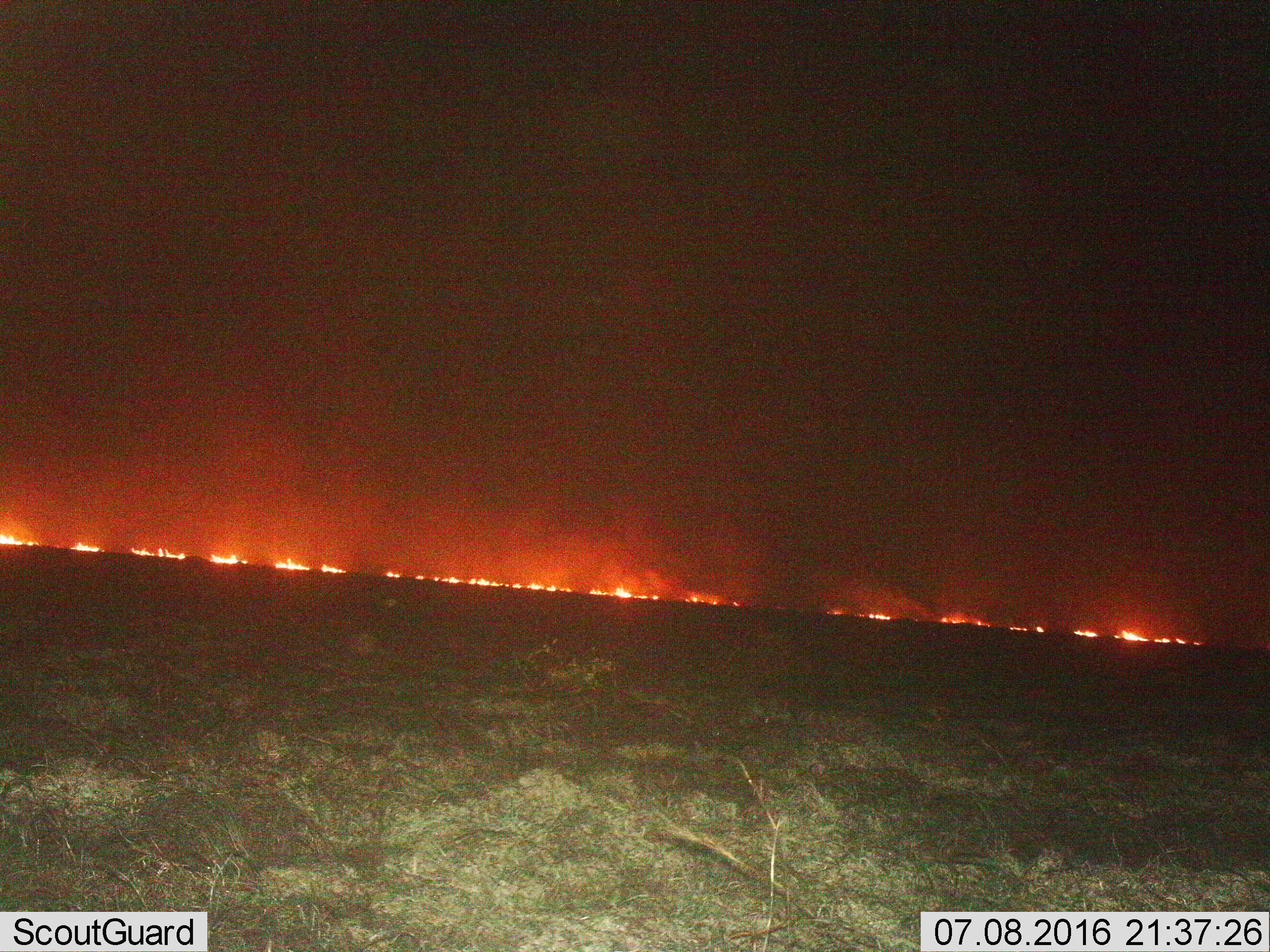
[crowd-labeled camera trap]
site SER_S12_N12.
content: unidentified animal